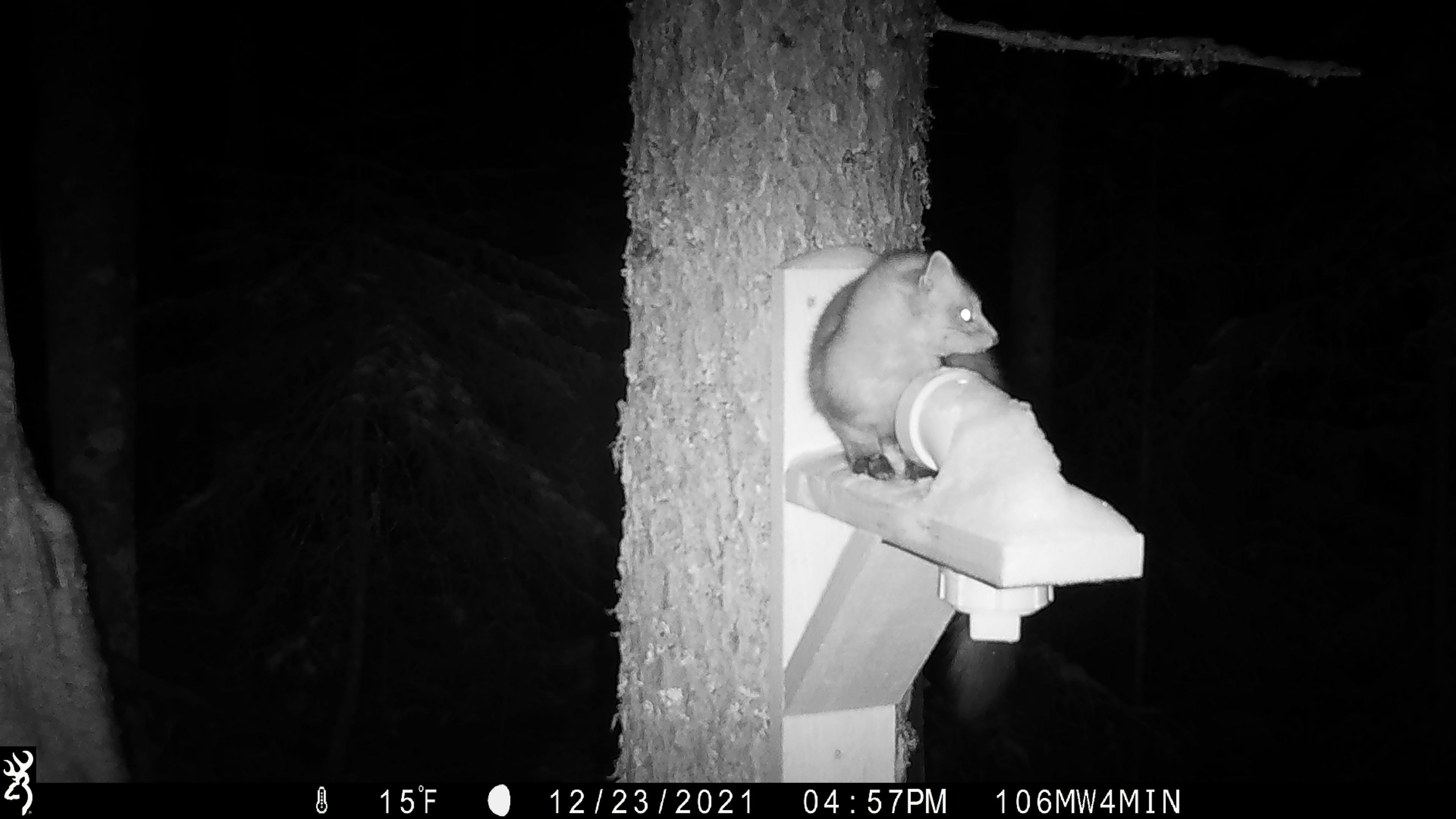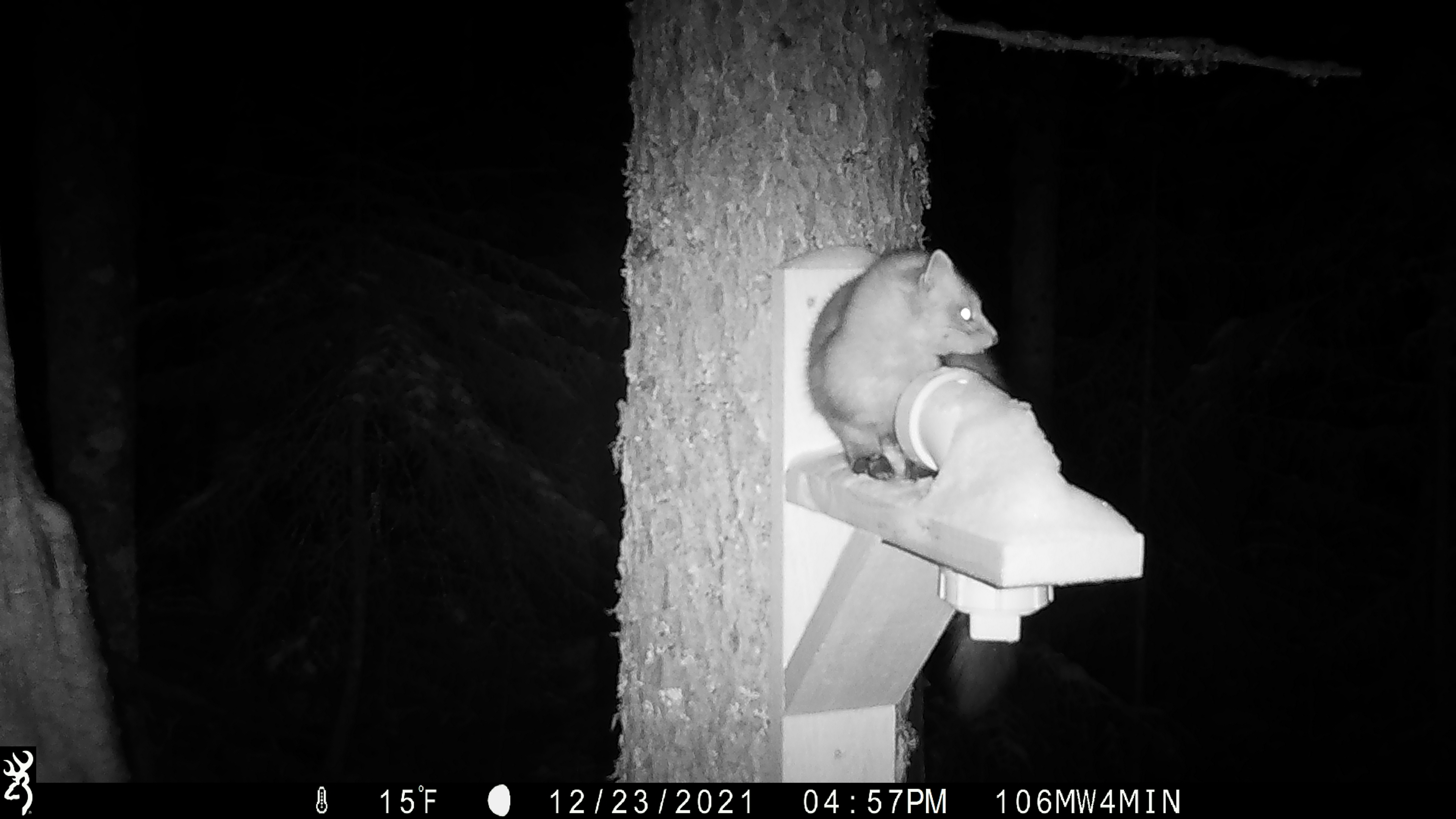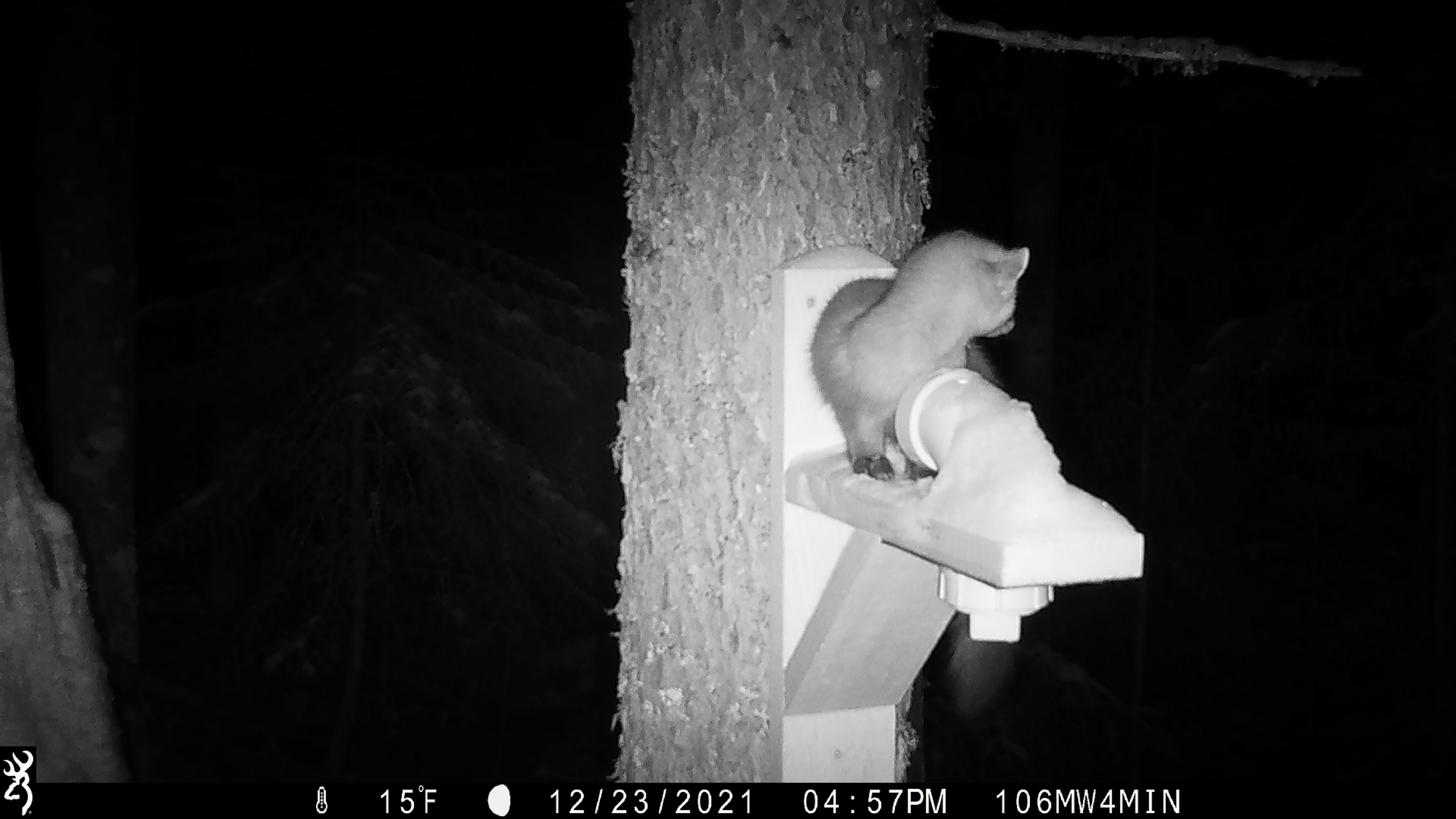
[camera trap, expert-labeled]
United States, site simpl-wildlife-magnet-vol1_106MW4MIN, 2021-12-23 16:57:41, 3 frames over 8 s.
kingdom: Animalia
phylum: Chordata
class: Mammalia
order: Carnivora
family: Mustelidae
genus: Martes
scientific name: Martes americana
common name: american marten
American marten (Martes americana).